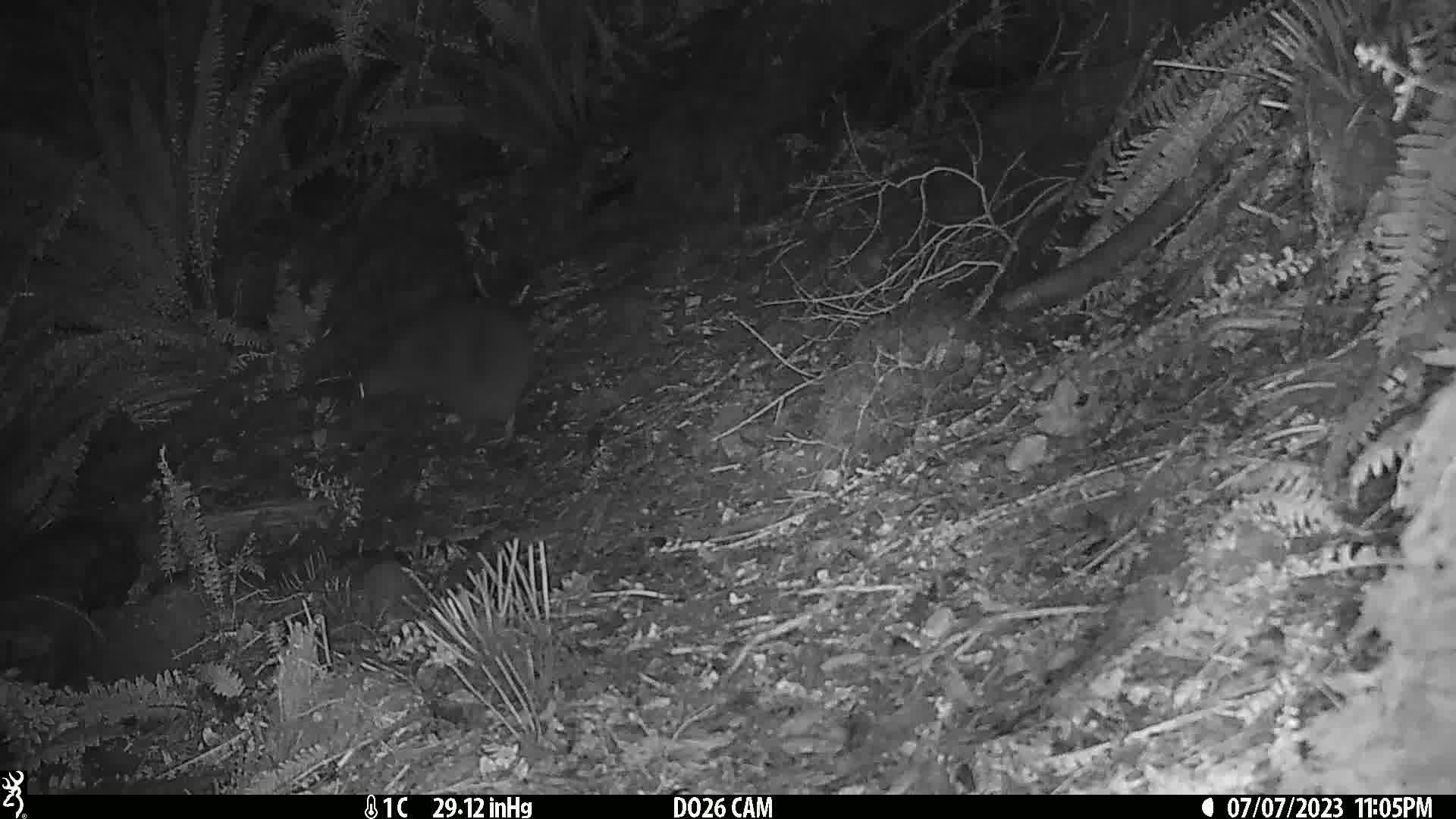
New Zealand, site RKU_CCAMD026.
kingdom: Animalia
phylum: Chordata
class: Aves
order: Apterygiformes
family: Apterygidae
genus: Apteryx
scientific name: Apteryx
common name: kiwi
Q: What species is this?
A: Kiwi (Apteryx).